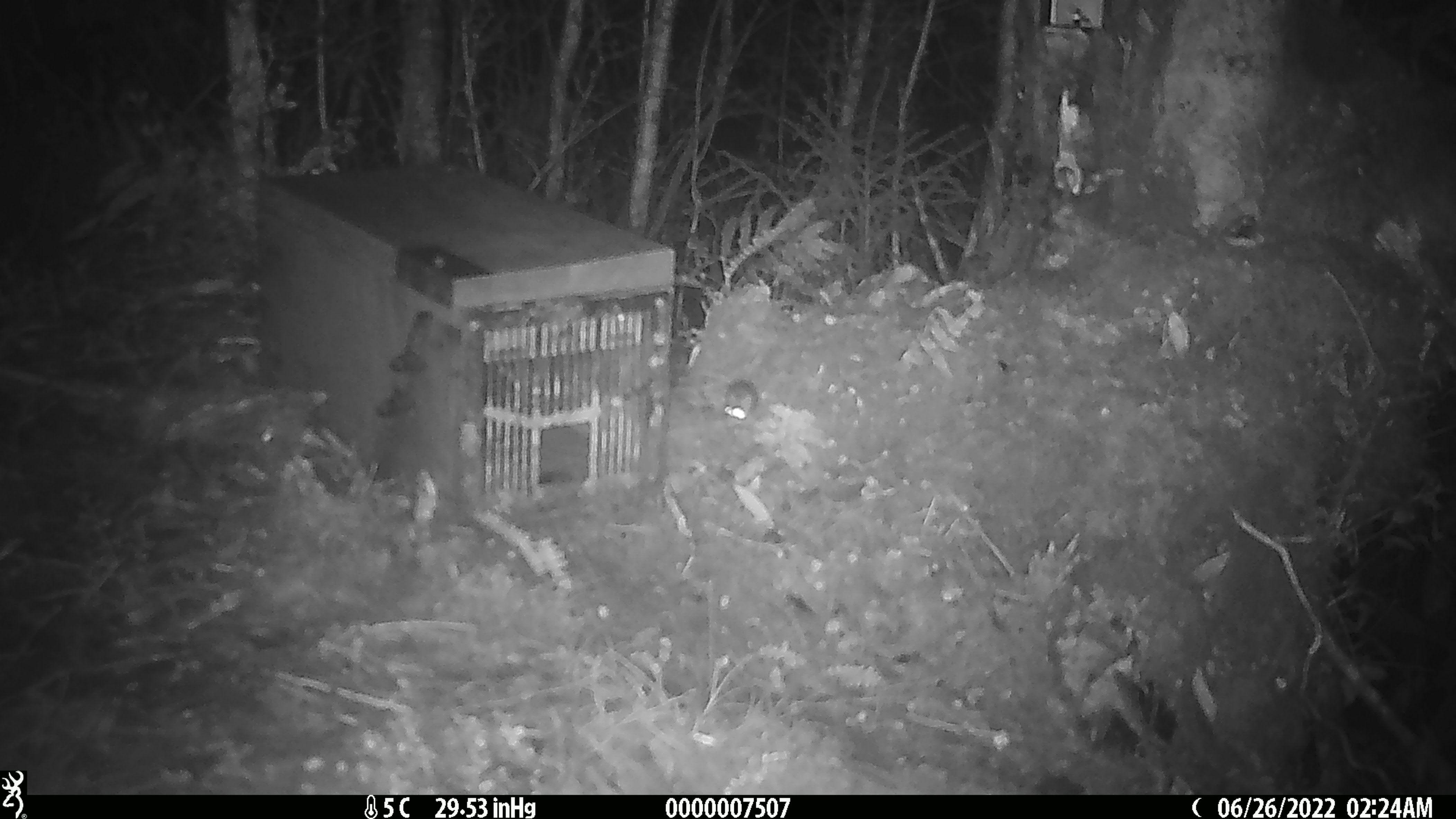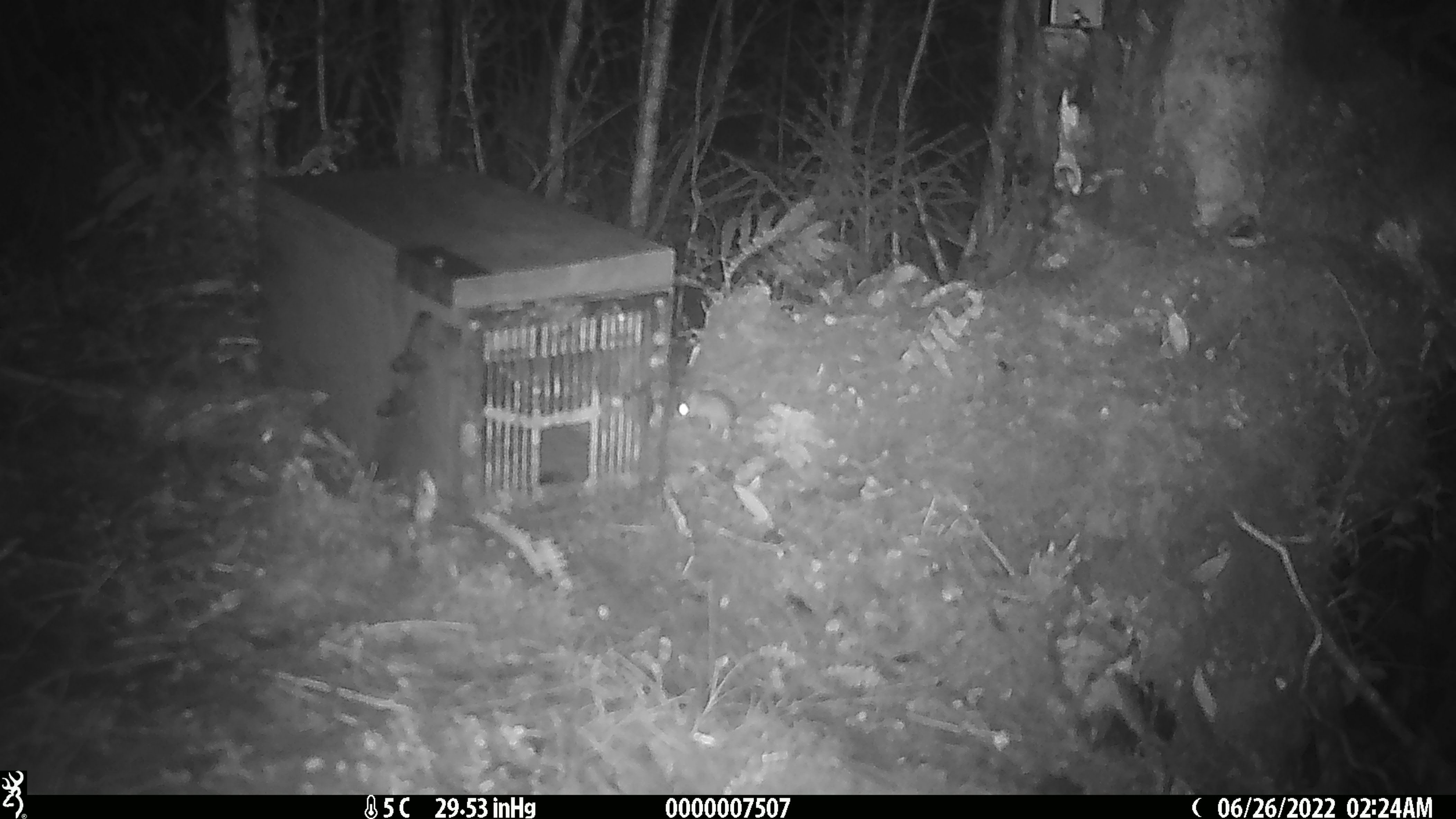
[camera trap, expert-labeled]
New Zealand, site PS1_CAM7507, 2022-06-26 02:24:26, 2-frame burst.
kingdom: Animalia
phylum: Chordata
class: Mammalia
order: Rodentia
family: Muridae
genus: Mus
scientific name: Mus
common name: mouse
Mouse (Mus).